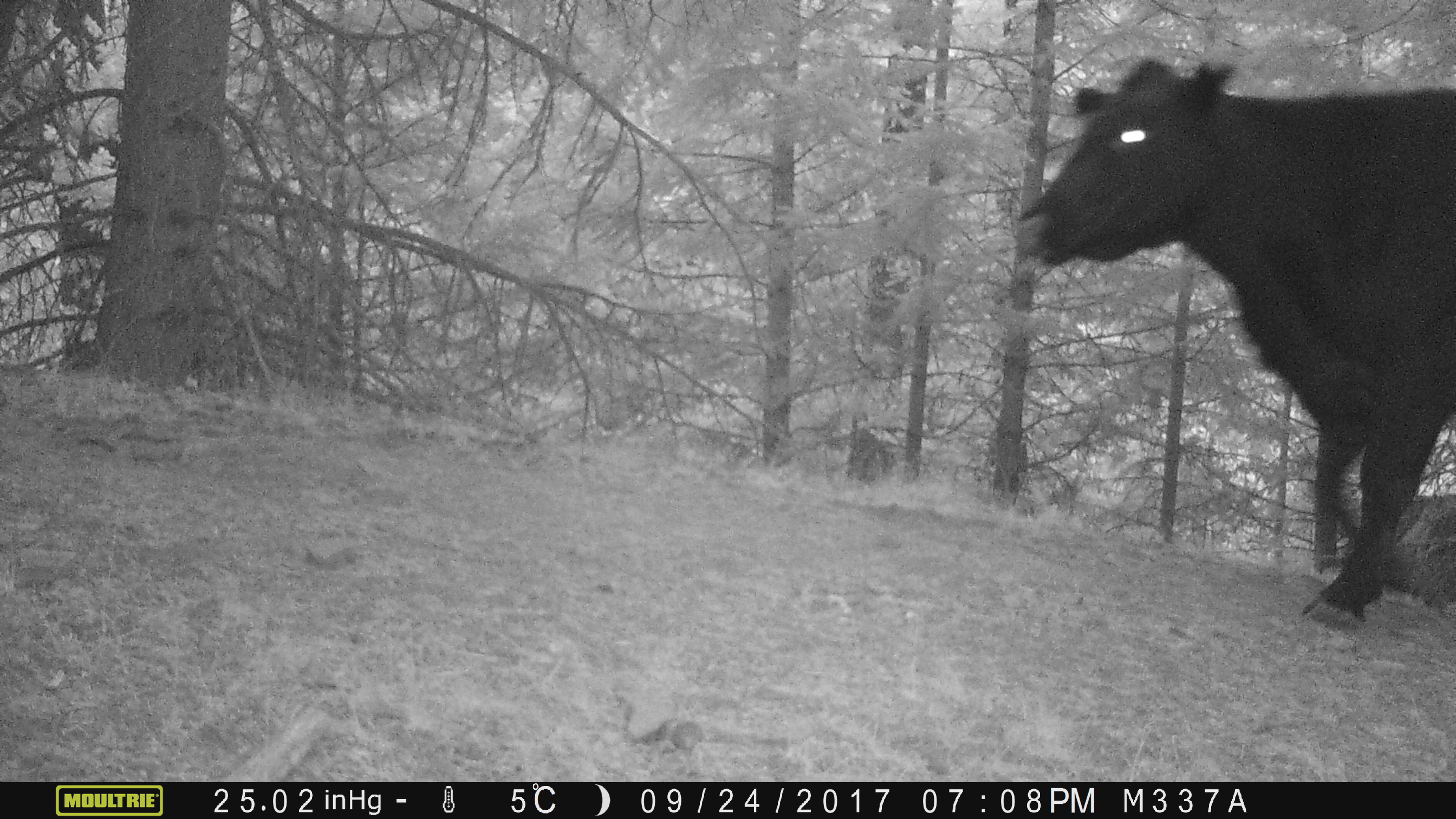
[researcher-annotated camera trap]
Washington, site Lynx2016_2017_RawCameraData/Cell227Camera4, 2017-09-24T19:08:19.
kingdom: Animalia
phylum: Chordata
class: Mammalia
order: Artiodactyla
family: Bovidae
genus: Bos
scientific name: Bos taurus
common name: domestic cattle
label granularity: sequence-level